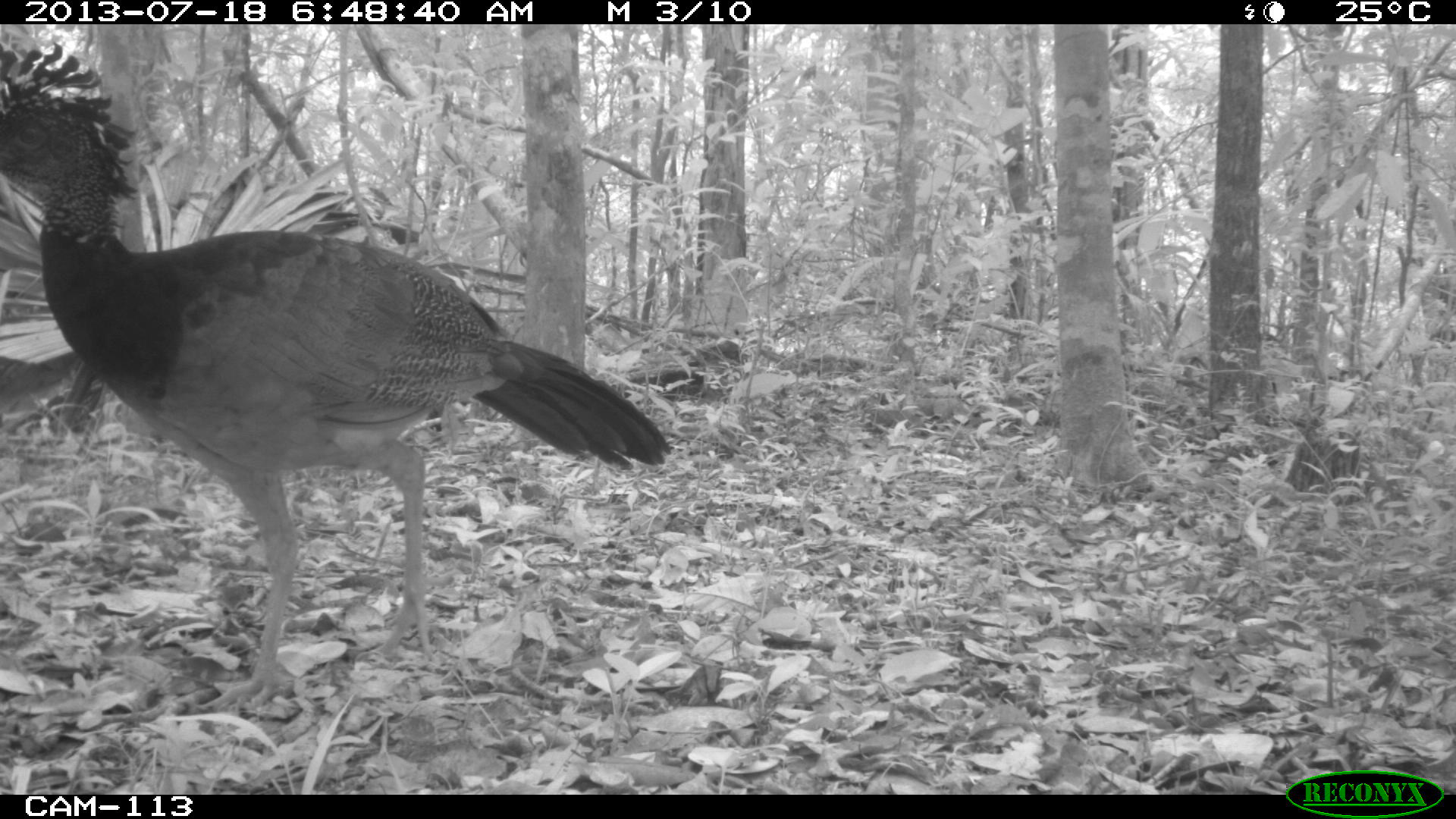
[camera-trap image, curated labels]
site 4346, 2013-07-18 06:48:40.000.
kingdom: Animalia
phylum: Chordata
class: Aves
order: Galliformes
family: Cracidae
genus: Crax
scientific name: Crax rubra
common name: great curassow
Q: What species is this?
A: Crax rubra (great curassow).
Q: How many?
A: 1.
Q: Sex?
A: Female.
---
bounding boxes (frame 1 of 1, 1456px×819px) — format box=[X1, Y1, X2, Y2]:
crax rubra: box=[0, 38, 671, 711]